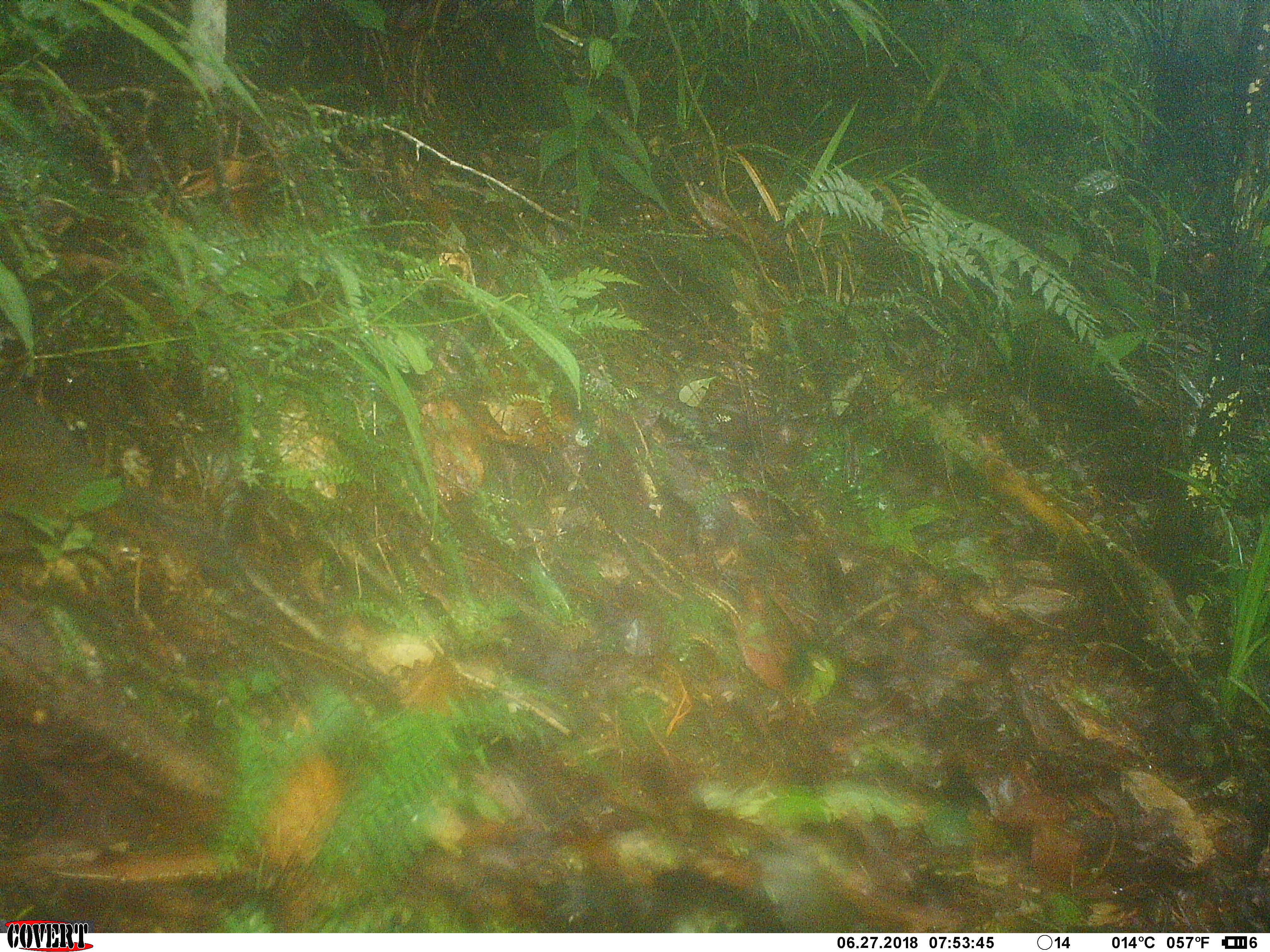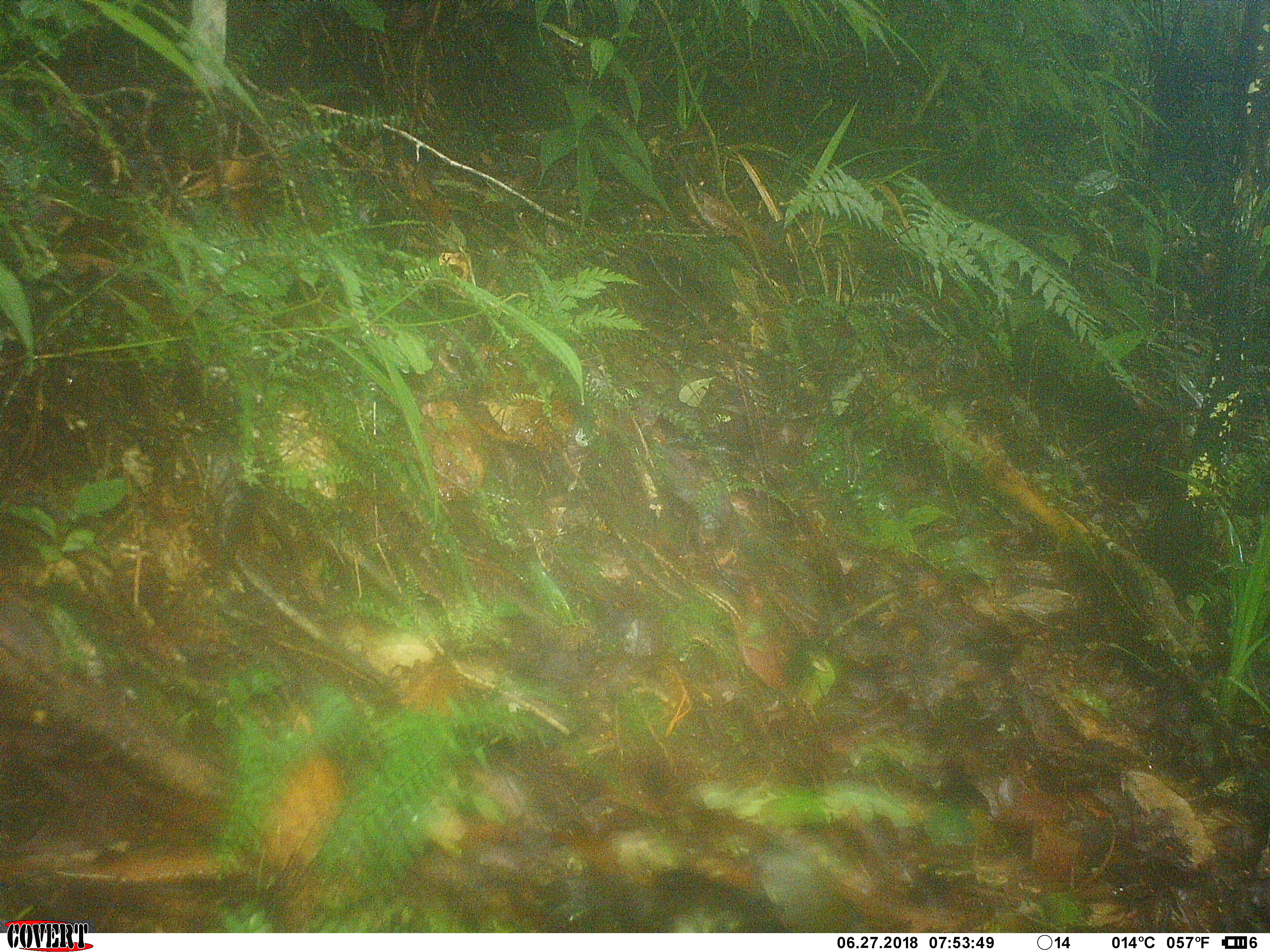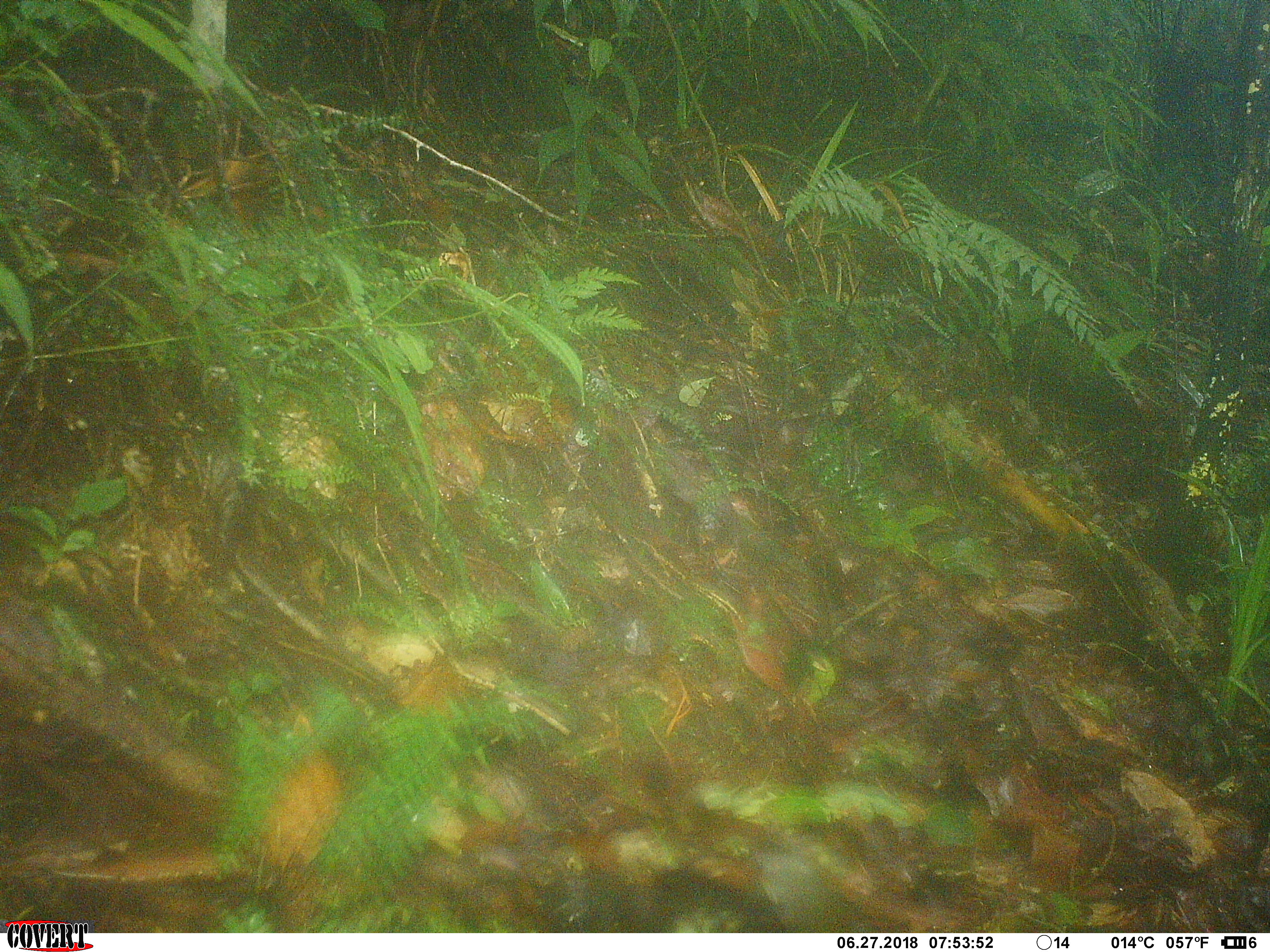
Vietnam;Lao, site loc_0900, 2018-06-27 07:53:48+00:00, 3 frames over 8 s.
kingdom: Animalia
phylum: Chordata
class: Mammalia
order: Rodentia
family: Sciuridae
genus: Dremomys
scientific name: Dremomys rufigenis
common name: red-cheeked squirrel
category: red cheeked squirrel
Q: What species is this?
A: Red cheeked squirrel (red-cheeked squirrel) (Dremomys rufigenis).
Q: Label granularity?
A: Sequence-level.